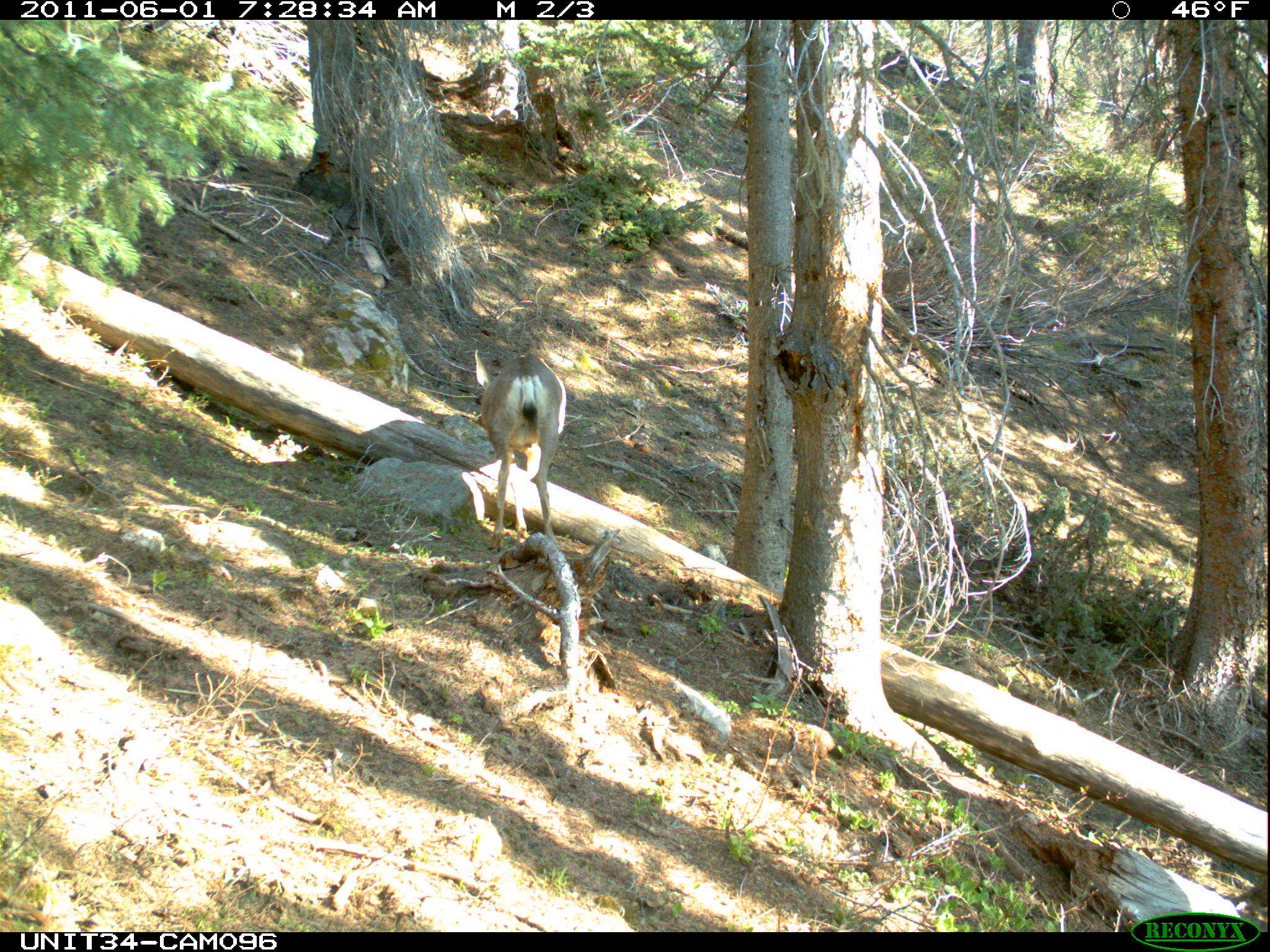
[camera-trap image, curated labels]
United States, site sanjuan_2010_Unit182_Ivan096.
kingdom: Animalia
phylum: Chordata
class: Mammalia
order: Artiodactyla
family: Cervidae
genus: Odocoileus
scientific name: Odocoileus hemionus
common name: mule deer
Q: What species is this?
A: Odocoileus hemionus (mule deer).